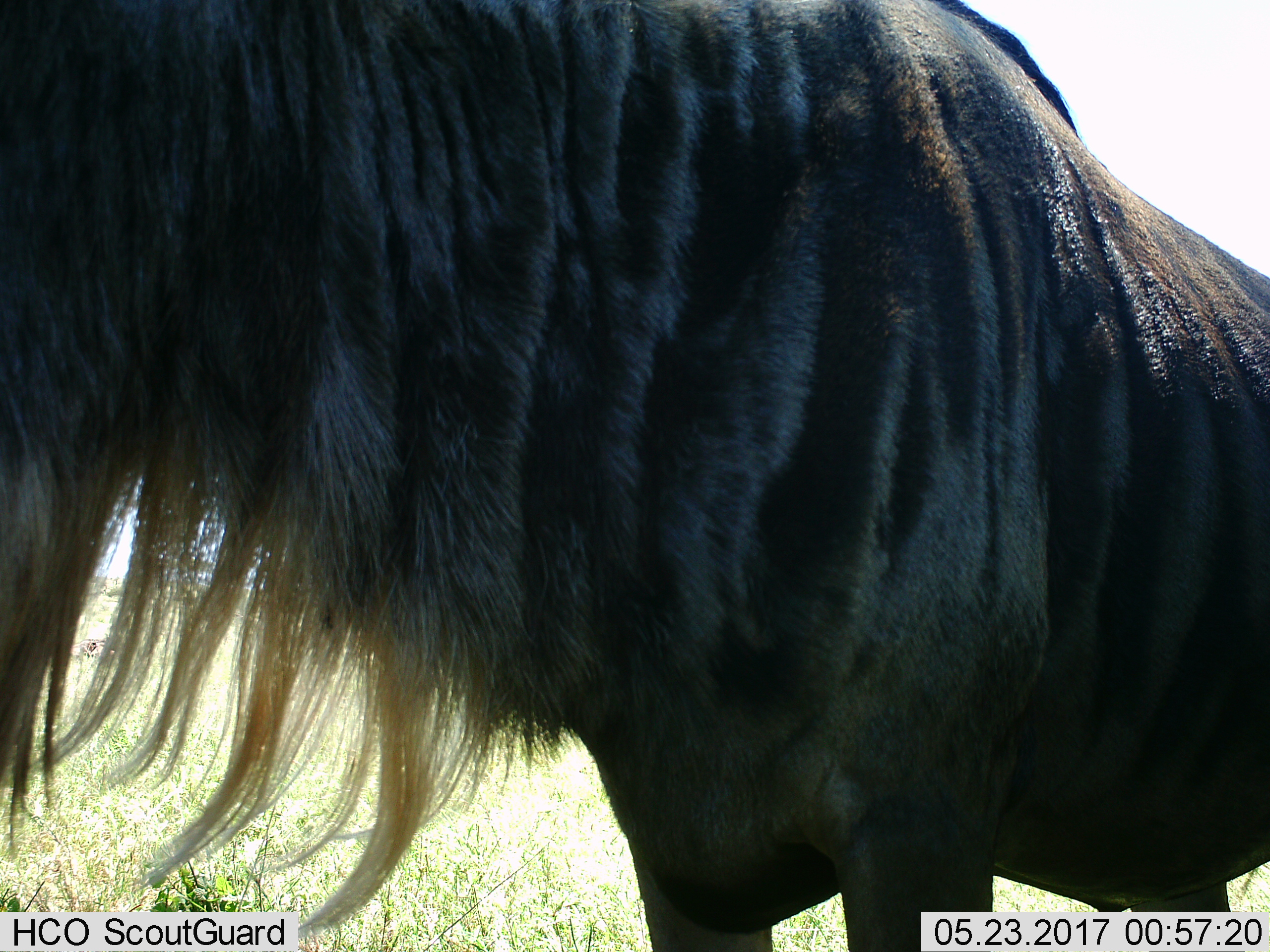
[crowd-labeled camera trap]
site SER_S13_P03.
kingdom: Animalia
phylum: Chordata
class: Mammalia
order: Artiodactyla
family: Bovidae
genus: Connochaetes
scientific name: Connochaetes taurinus taurinus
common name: blue wildebeest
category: wildebeestblue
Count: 1.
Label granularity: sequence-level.